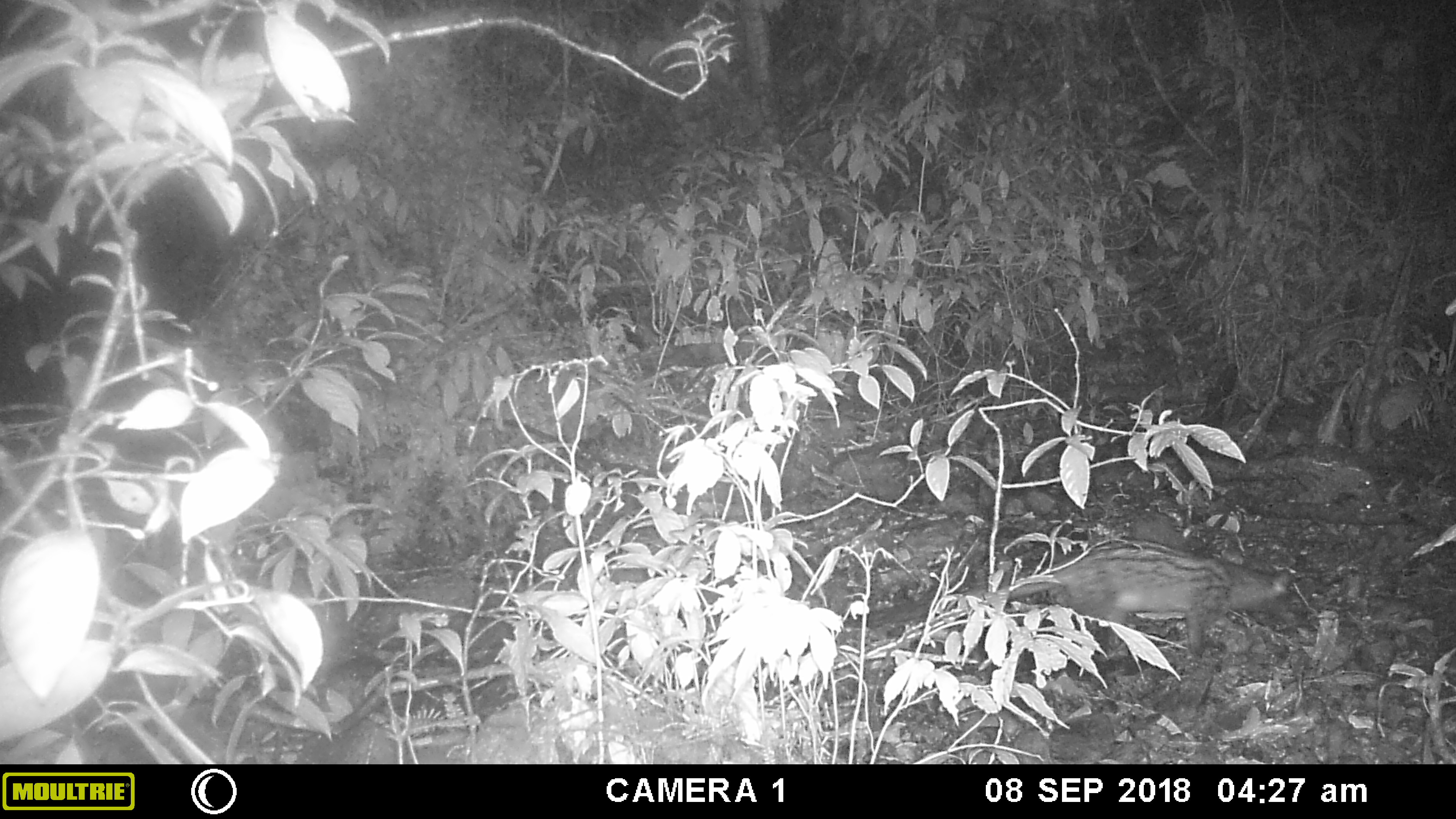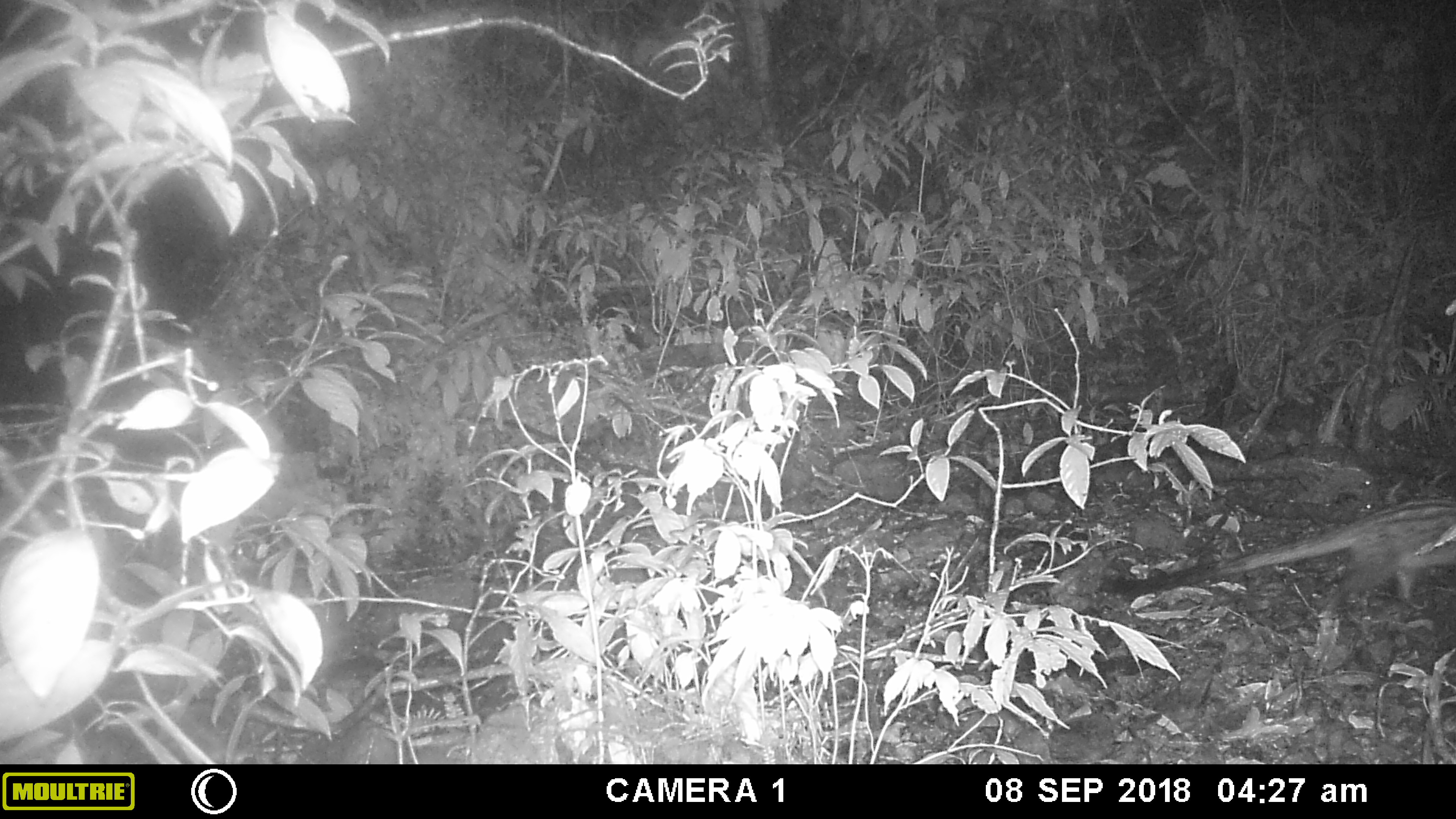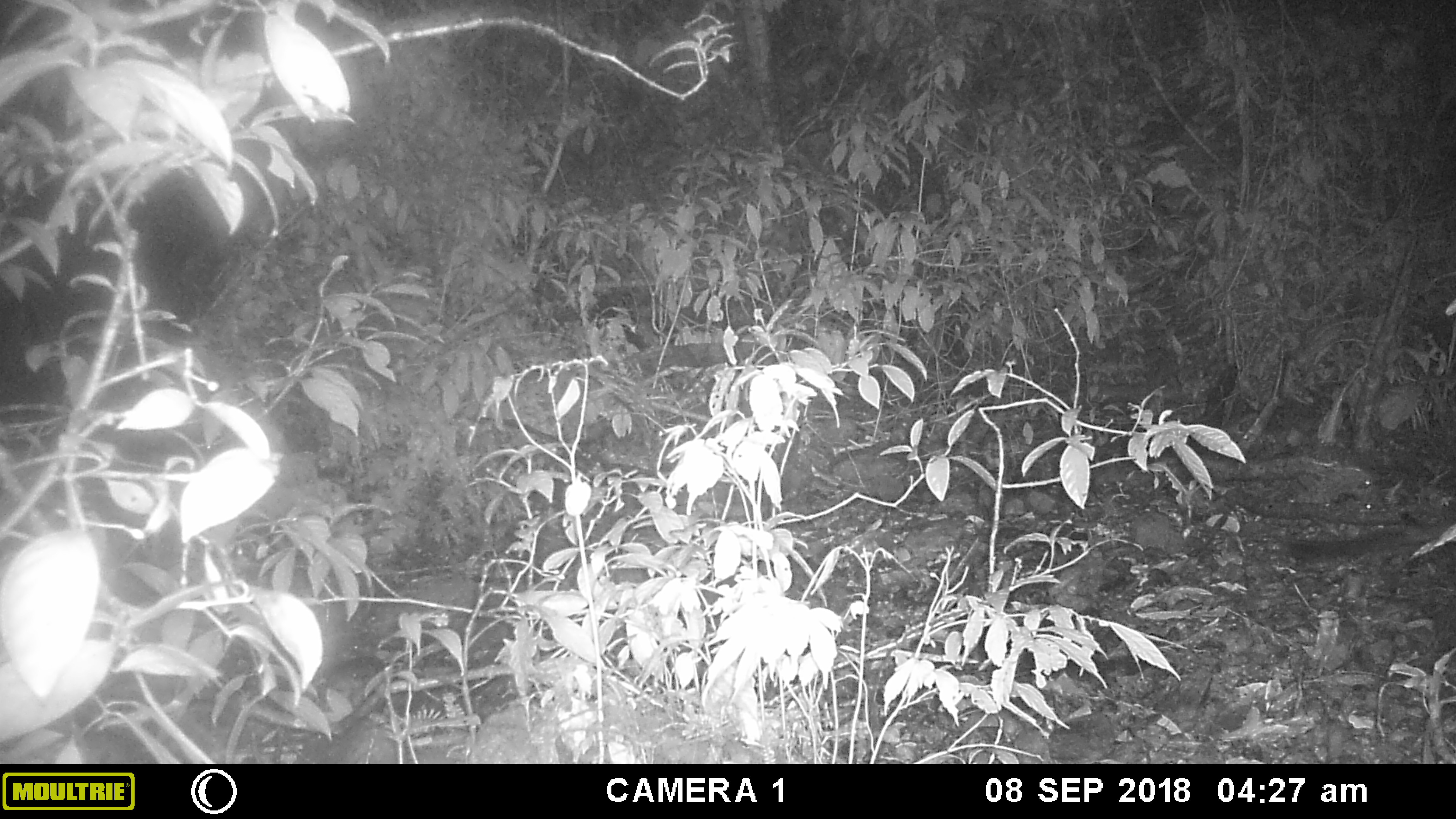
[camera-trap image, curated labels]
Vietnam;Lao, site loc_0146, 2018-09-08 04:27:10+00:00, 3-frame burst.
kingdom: Animalia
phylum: Chordata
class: Mammalia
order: Carnivora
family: Viverridae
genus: Paradoxurus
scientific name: Paradoxurus hermaphroditus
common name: common palm civet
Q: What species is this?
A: Common palm civet (Paradoxurus hermaphroditus).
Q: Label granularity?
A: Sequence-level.